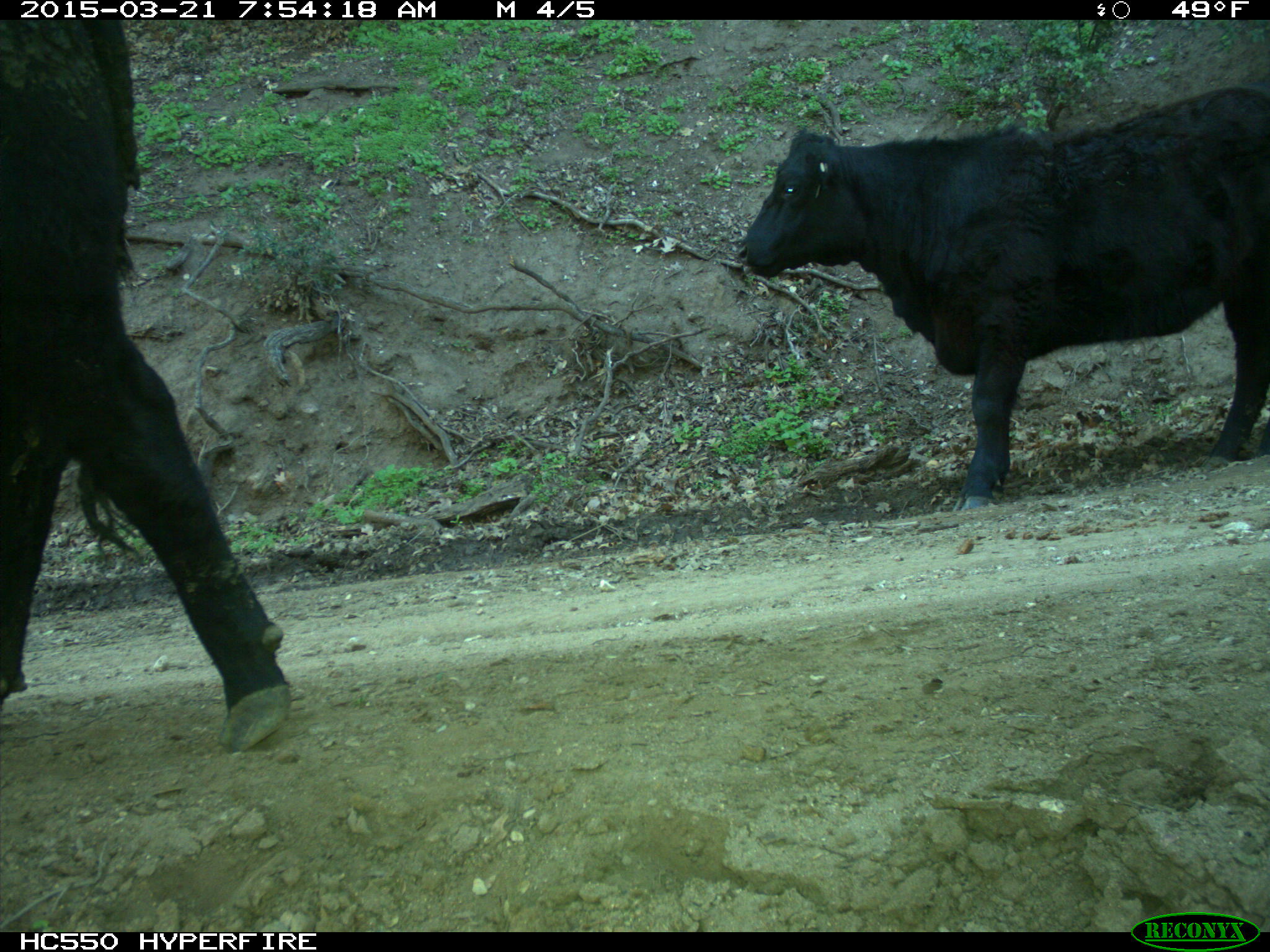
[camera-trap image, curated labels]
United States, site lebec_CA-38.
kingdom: Animalia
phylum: Chordata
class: Mammalia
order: Artiodactyla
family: Bovidae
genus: Bos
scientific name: Bos taurus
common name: domestic cow